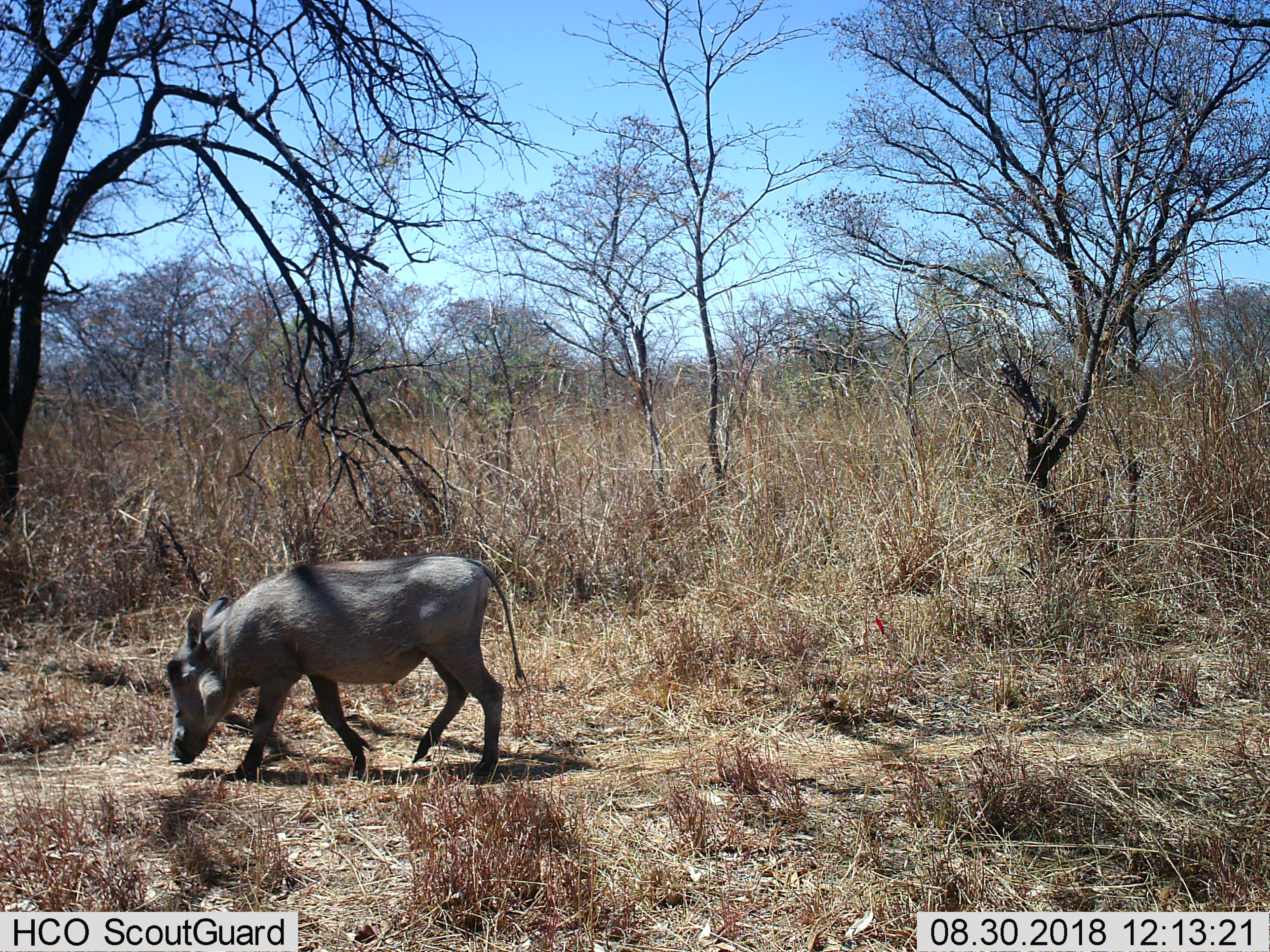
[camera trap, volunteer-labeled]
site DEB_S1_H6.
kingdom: Animalia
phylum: Chordata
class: Mammalia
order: Artiodactyla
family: Suidae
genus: Phacochoerus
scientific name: Phacochoerus africanus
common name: warthog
Warthog (Phacochoerus africanus), count 1. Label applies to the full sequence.